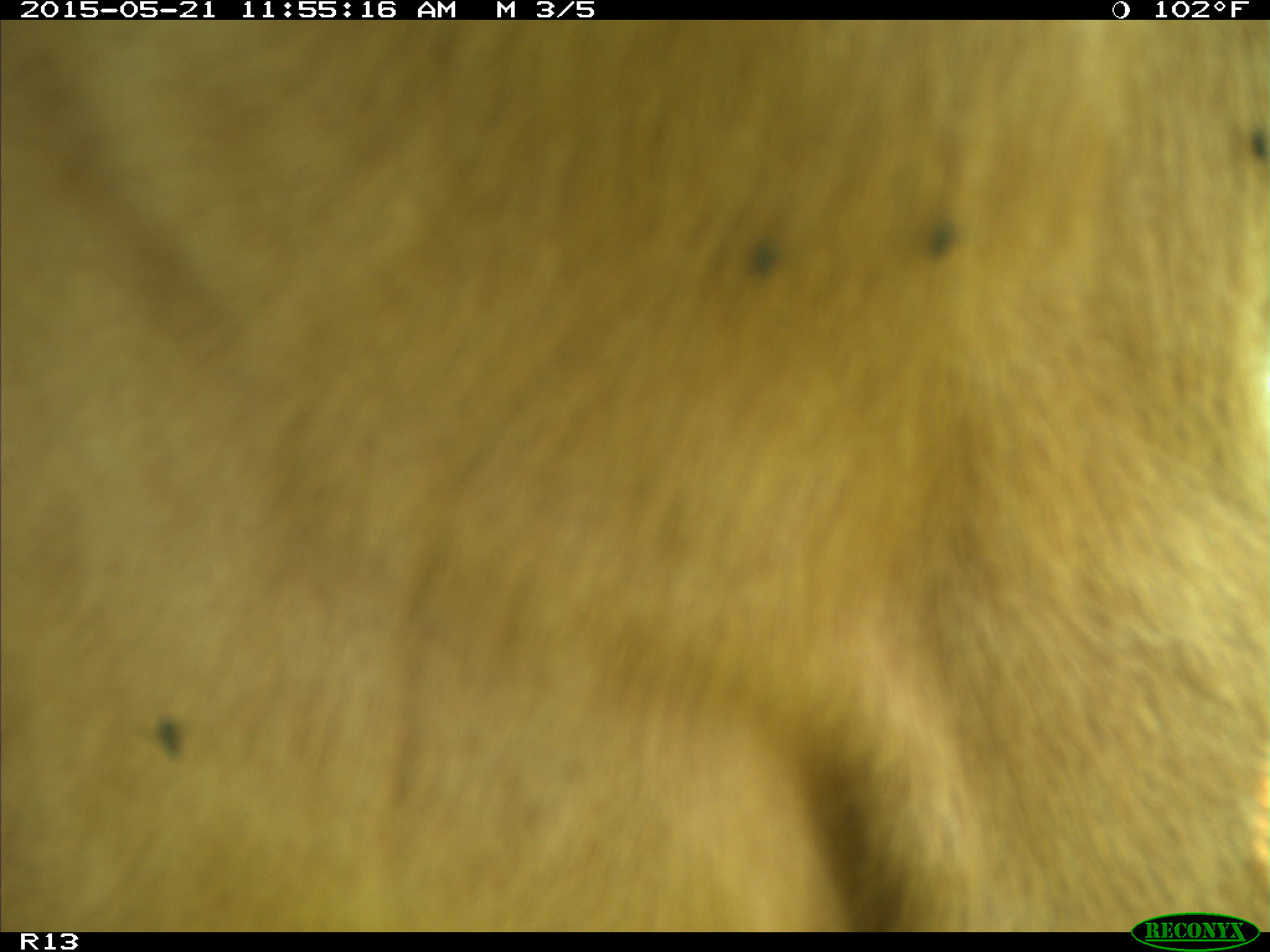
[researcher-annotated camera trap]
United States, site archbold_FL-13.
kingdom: Animalia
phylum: Chordata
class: Mammalia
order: Artiodactyla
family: Bovidae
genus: Bos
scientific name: Bos taurus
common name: domestic cow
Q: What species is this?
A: Bos taurus (domestic cow).